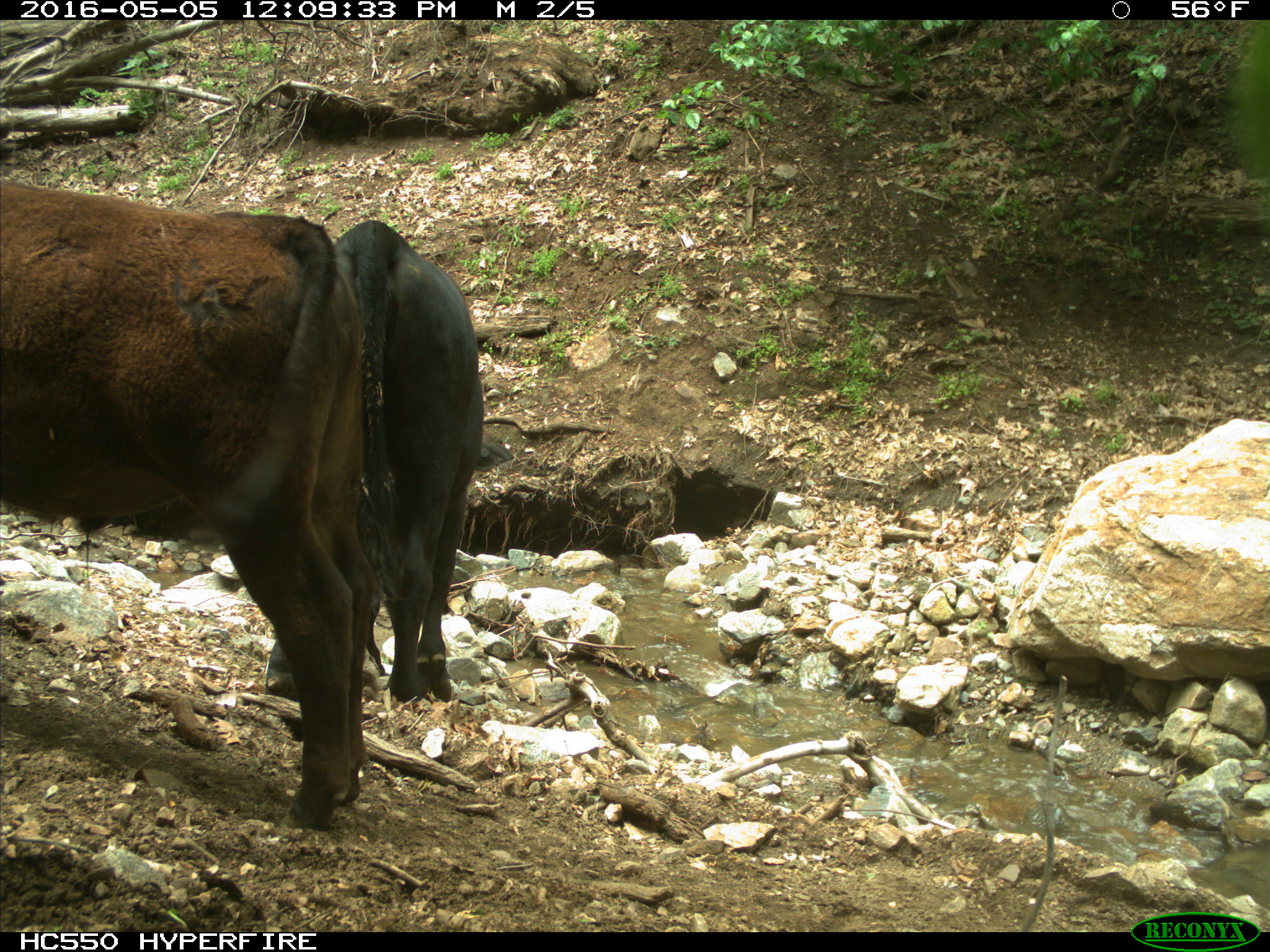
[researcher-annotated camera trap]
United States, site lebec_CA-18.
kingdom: Animalia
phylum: Chordata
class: Mammalia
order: Artiodactyla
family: Bovidae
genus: Bos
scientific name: Bos taurus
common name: domestic cow